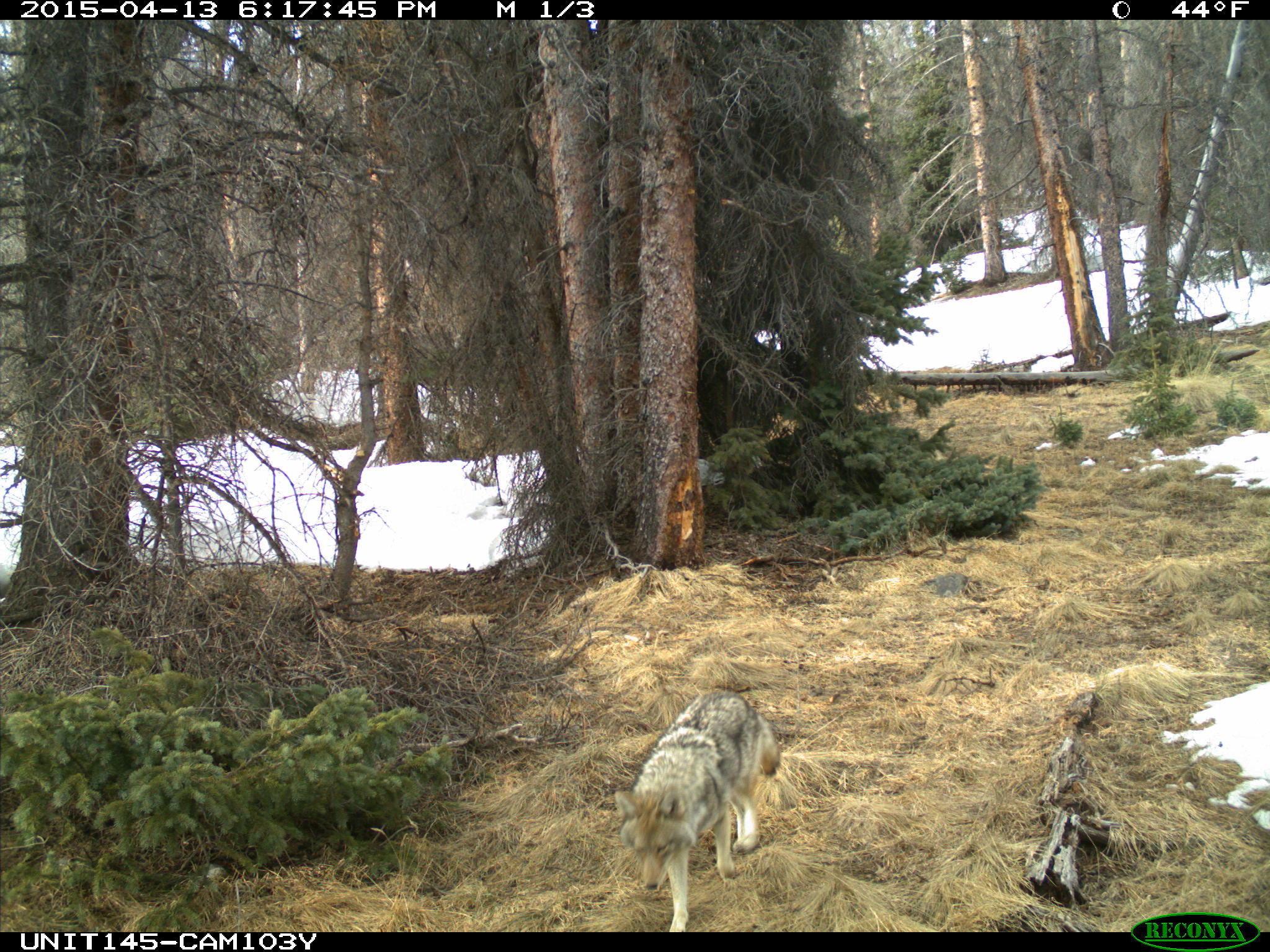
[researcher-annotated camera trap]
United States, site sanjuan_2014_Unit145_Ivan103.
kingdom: Animalia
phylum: Chordata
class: Mammalia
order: Carnivora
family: Canidae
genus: Canis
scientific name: Canis latrans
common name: coyote